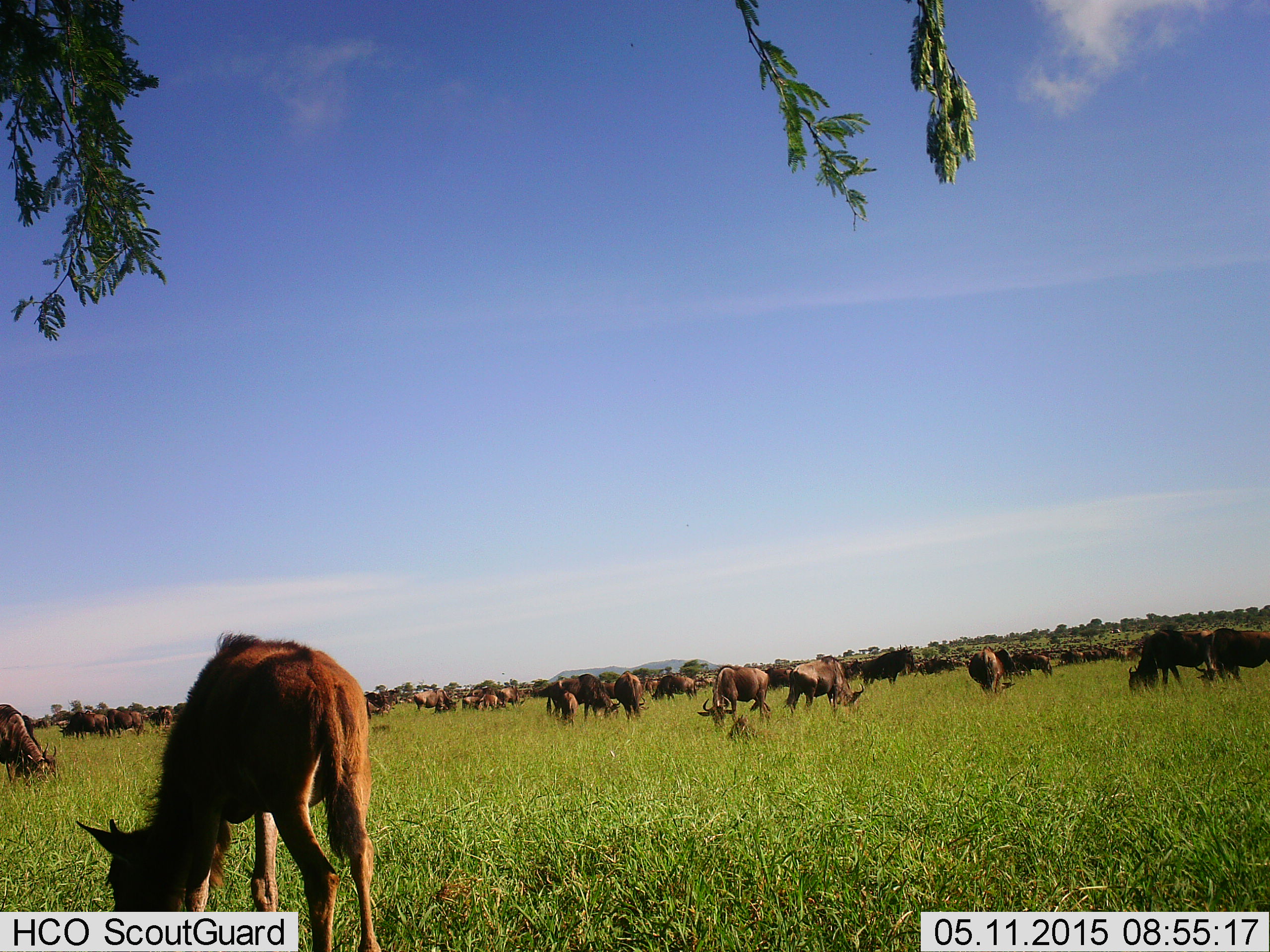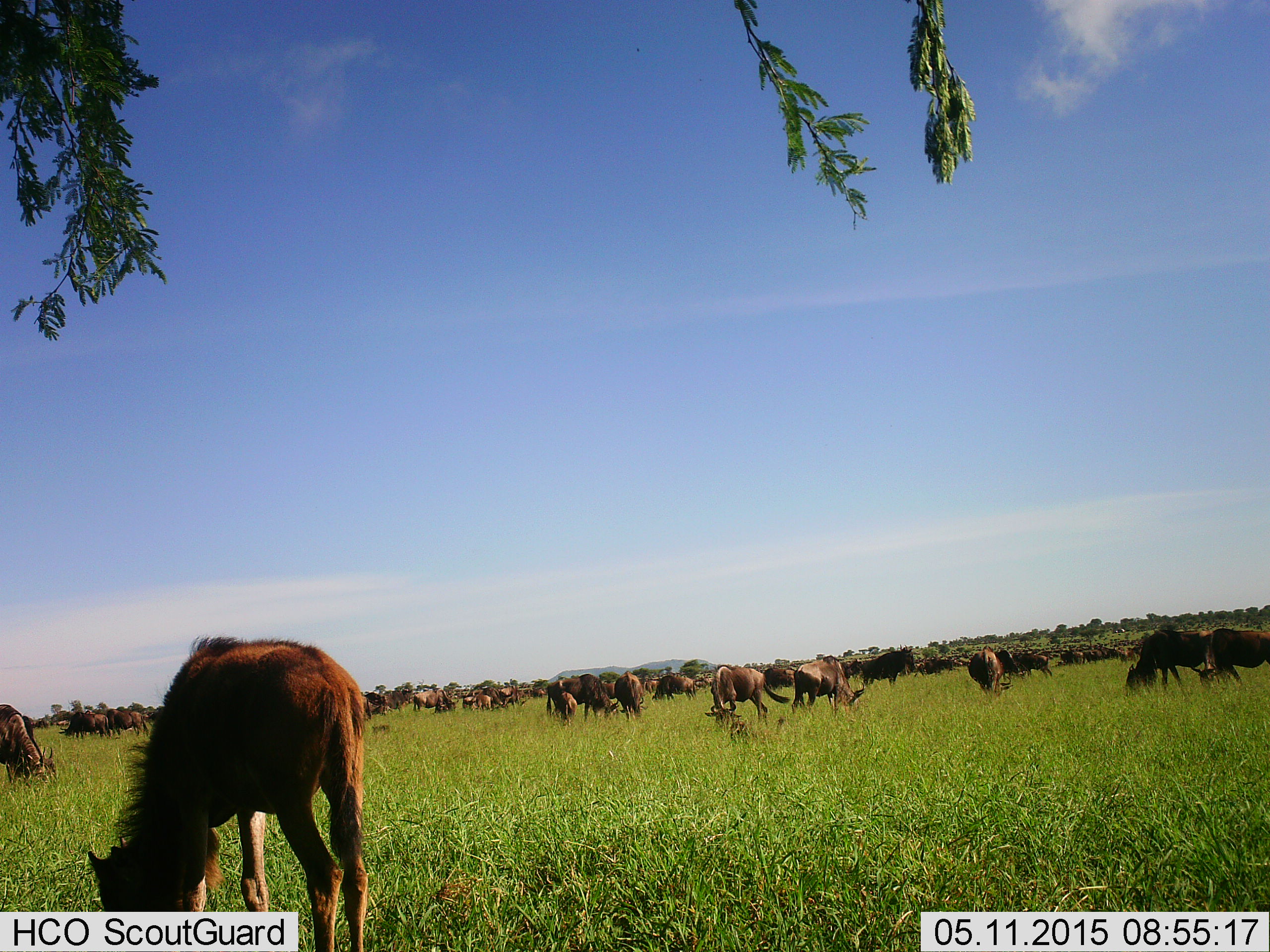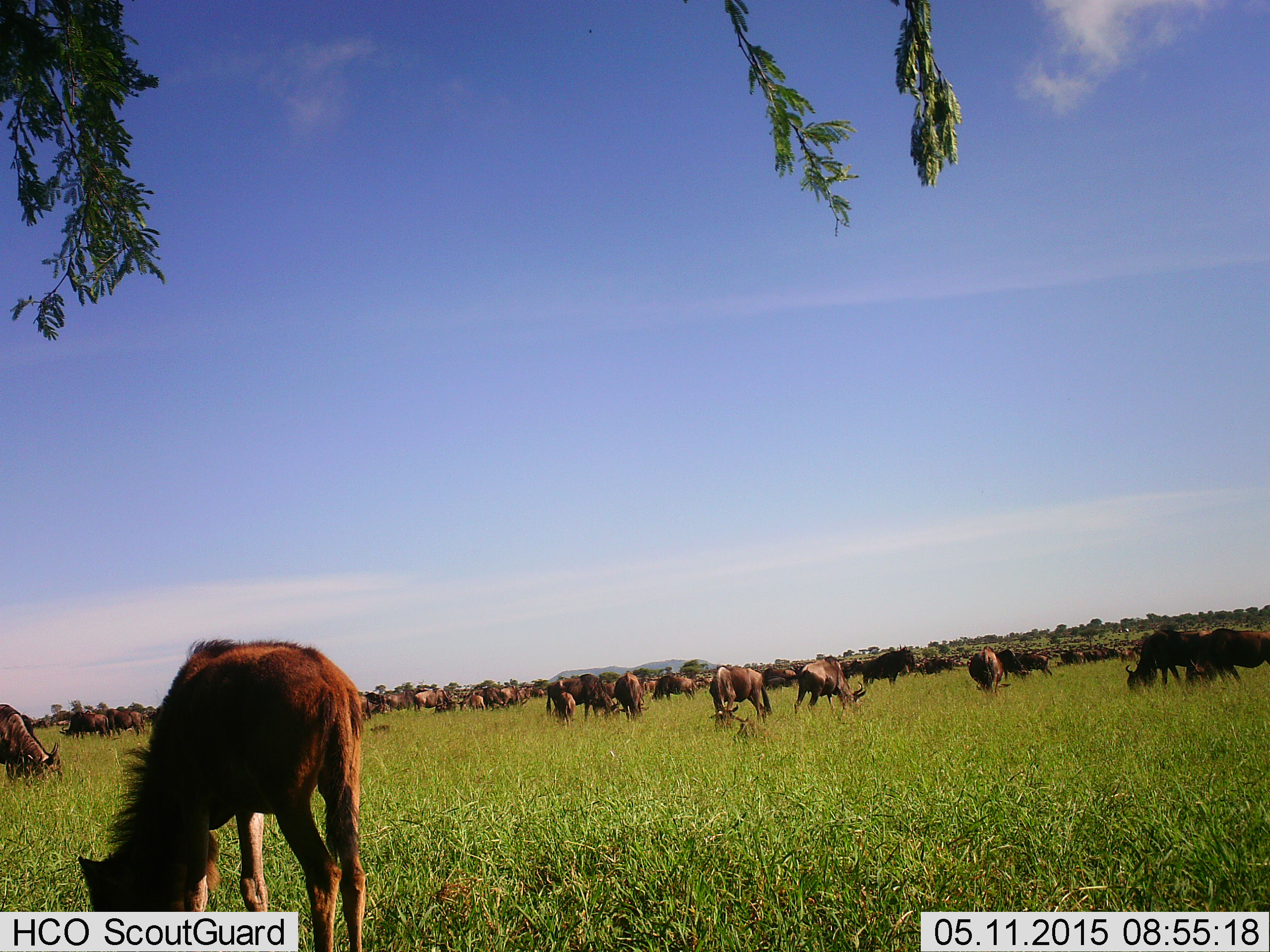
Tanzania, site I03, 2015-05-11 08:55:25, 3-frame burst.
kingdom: Animalia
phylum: Chordata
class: Mammalia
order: Artiodactyla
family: Bovidae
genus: Connochaetes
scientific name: Connochaetes taurinus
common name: blue wildebeest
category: wildebeest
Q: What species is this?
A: Wildebeest (blue wildebeest) (Connochaetes taurinus).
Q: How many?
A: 51+.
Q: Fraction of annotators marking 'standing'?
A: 40%.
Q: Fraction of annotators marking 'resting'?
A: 30%.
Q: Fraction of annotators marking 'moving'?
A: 10%.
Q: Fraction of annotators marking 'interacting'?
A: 10%.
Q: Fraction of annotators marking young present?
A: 40%.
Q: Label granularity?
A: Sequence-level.